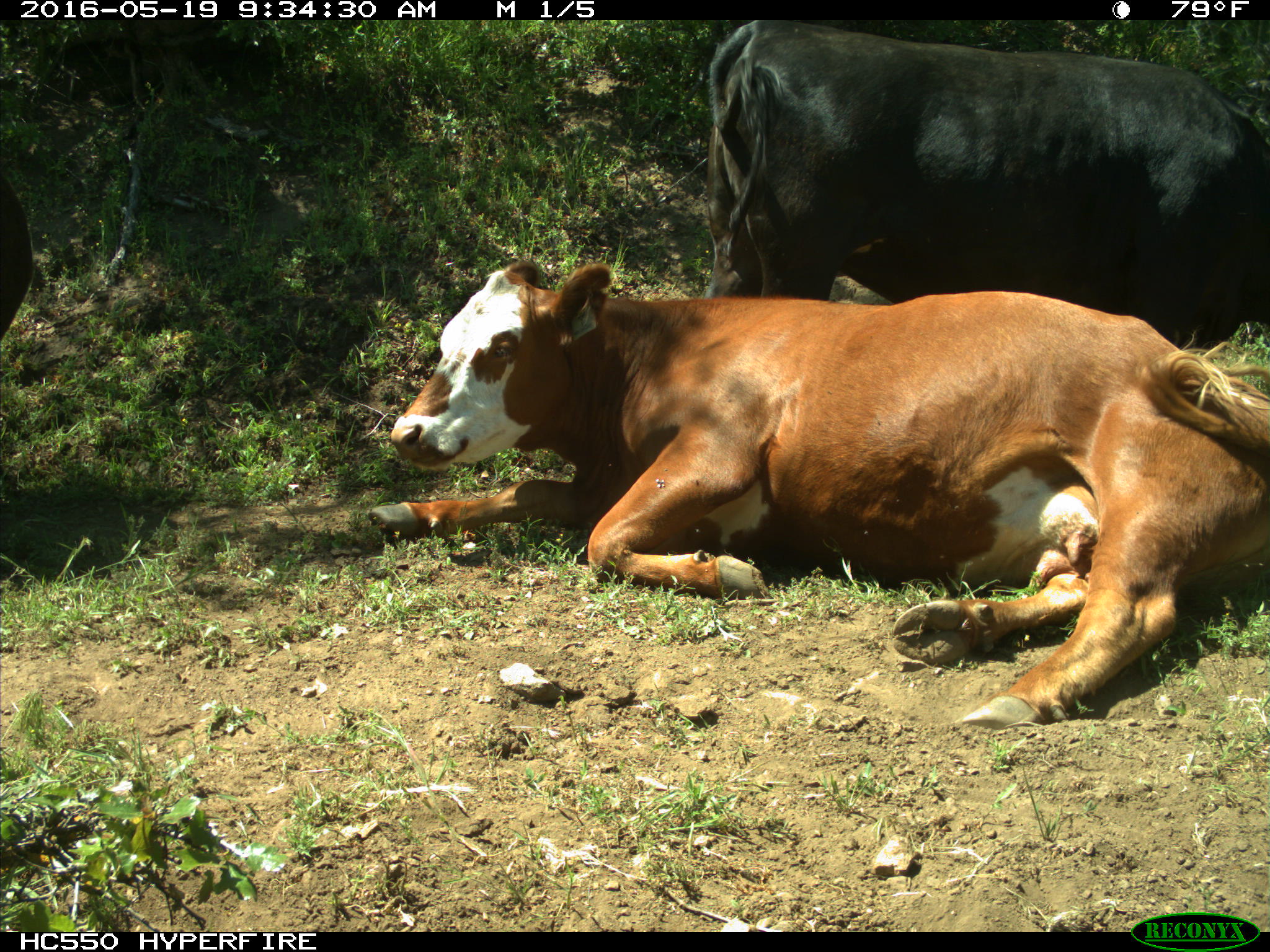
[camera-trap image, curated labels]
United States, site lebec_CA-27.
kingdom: Animalia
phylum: Chordata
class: Mammalia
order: Artiodactyla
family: Bovidae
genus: Bos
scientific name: Bos taurus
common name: domestic cow